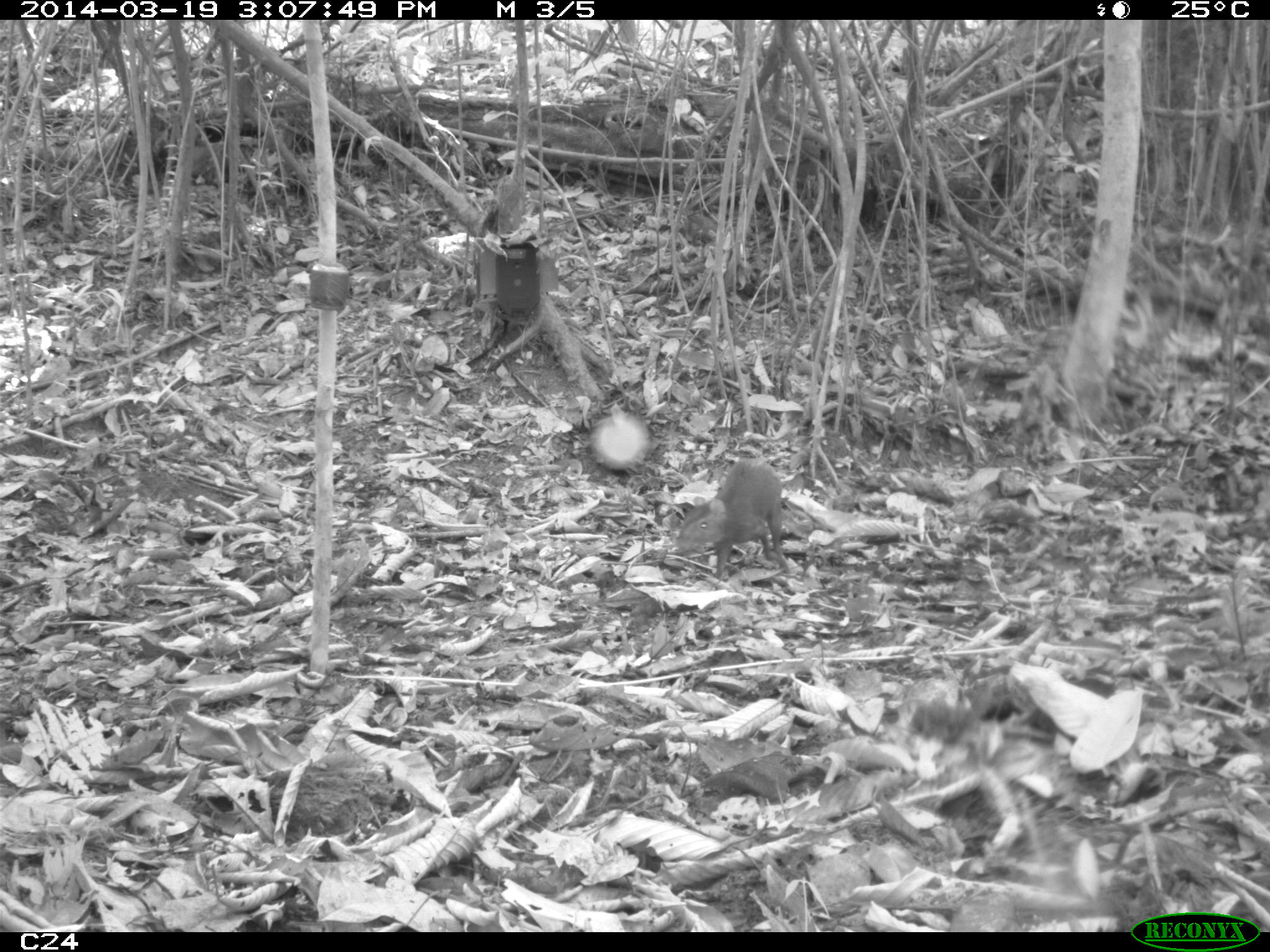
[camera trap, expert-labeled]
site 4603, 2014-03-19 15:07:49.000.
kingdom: Animalia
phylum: Chordata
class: Mammalia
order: Rodentia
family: Dasyproctidae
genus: Dasyprocta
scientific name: Dasyprocta leporina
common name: red-rumped agouti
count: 1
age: adult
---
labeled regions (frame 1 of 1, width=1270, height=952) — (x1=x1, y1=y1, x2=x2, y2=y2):
dasyprocta leporina: (x1=671, y1=456, x2=791, y2=580)